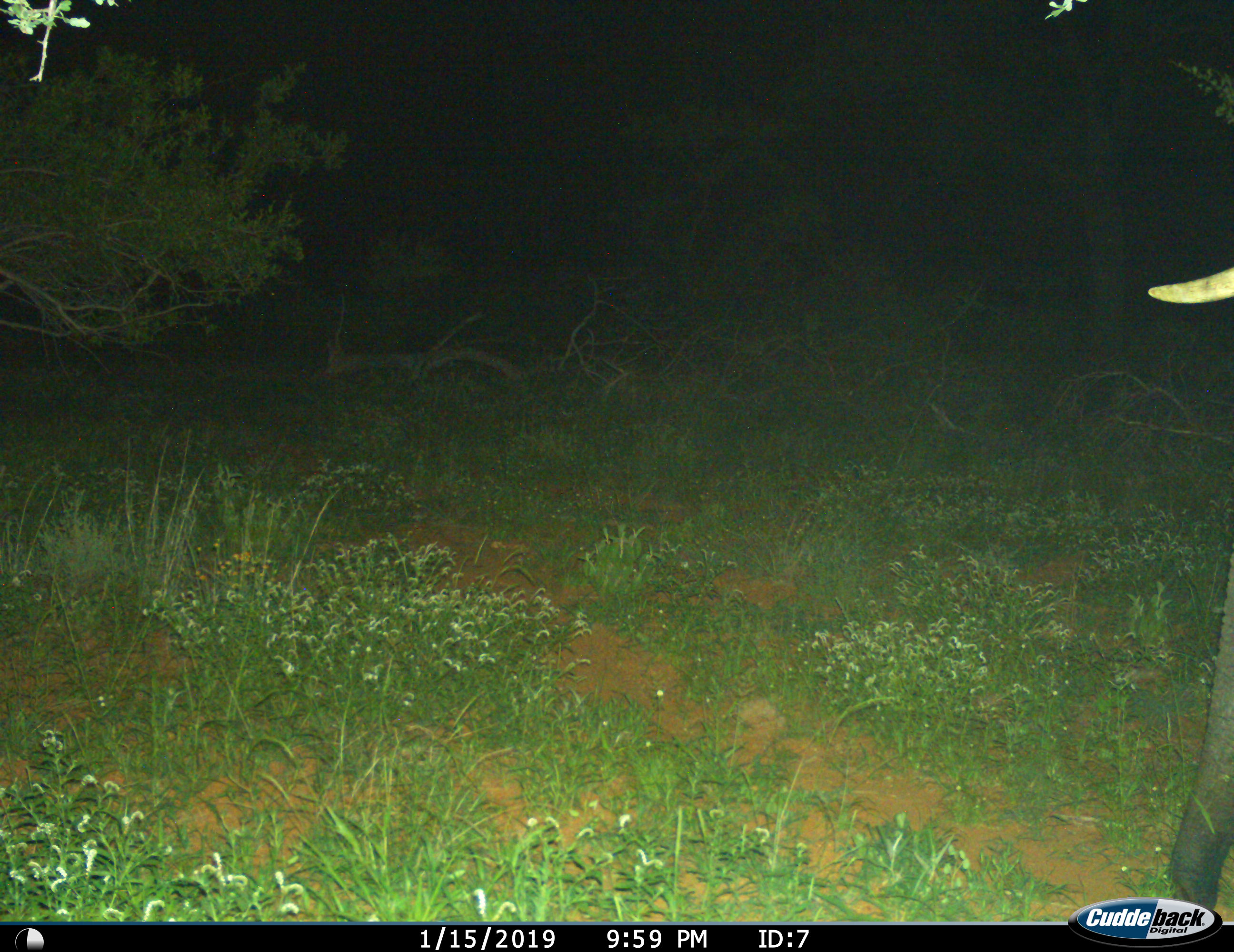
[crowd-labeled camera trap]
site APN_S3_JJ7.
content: unidentified animal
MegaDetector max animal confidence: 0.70